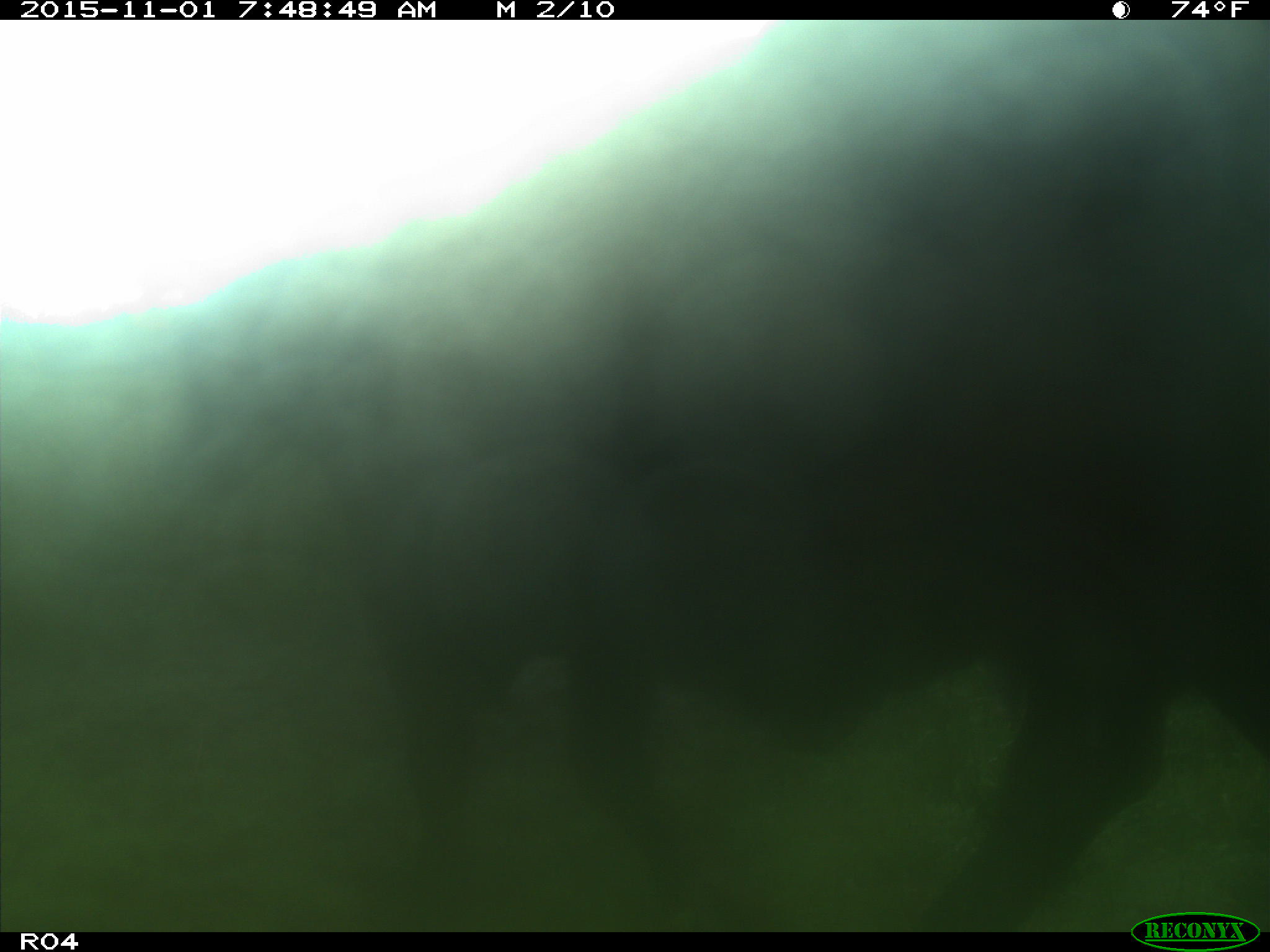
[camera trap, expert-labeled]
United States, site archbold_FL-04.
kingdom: Animalia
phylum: Chordata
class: Mammalia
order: Artiodactyla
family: Bovidae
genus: Bos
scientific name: Bos taurus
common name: domestic cow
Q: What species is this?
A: Bos taurus (domestic cow).